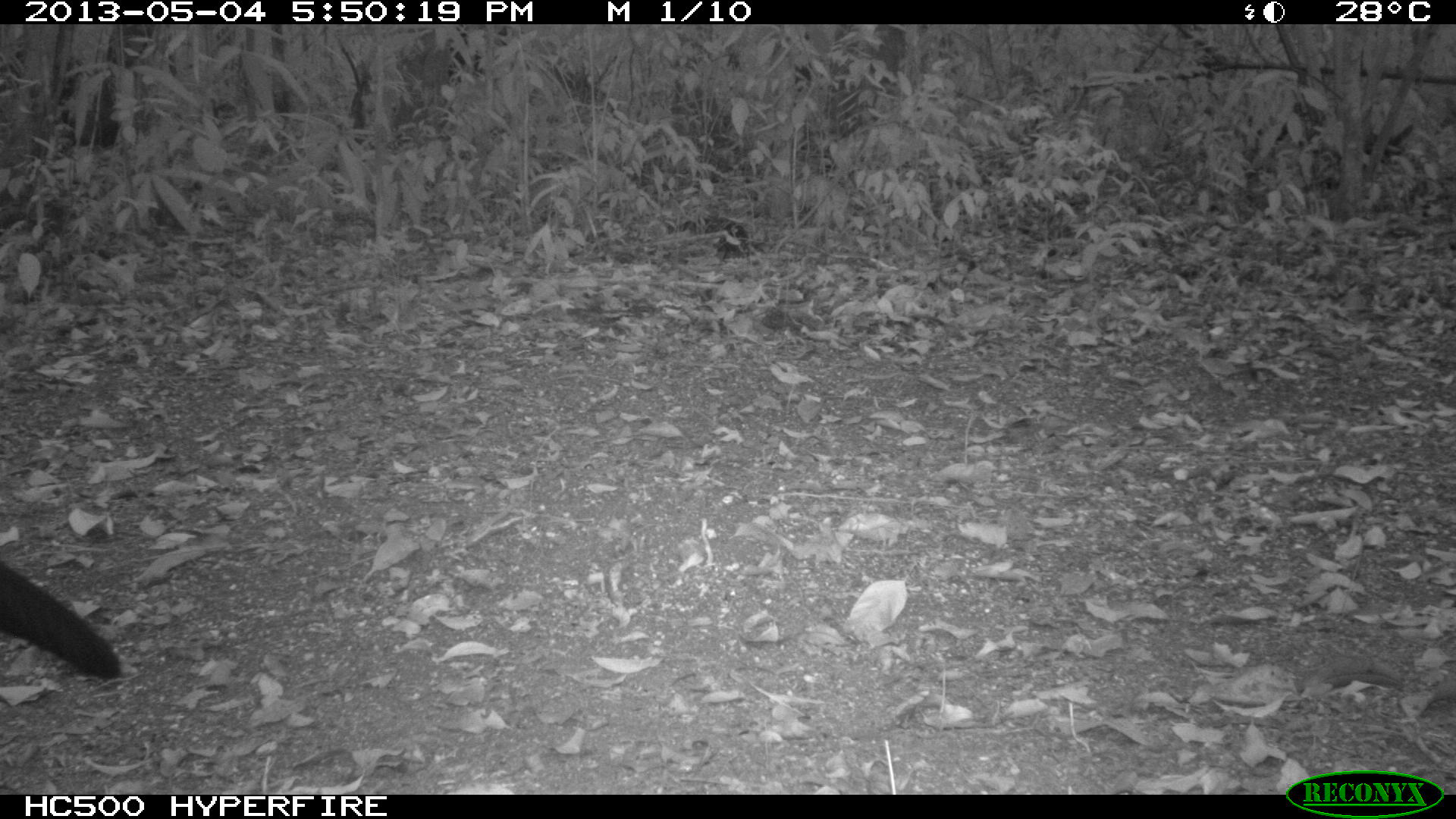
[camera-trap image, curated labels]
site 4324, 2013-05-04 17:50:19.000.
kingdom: Animalia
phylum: Chordata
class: Aves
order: Galliformes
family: Cracidae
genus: Crax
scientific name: Crax rubra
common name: great curassow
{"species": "Crax rubra (great curassow)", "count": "1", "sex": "male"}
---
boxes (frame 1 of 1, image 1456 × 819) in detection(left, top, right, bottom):
crax rubra: detection(0, 558, 123, 680)